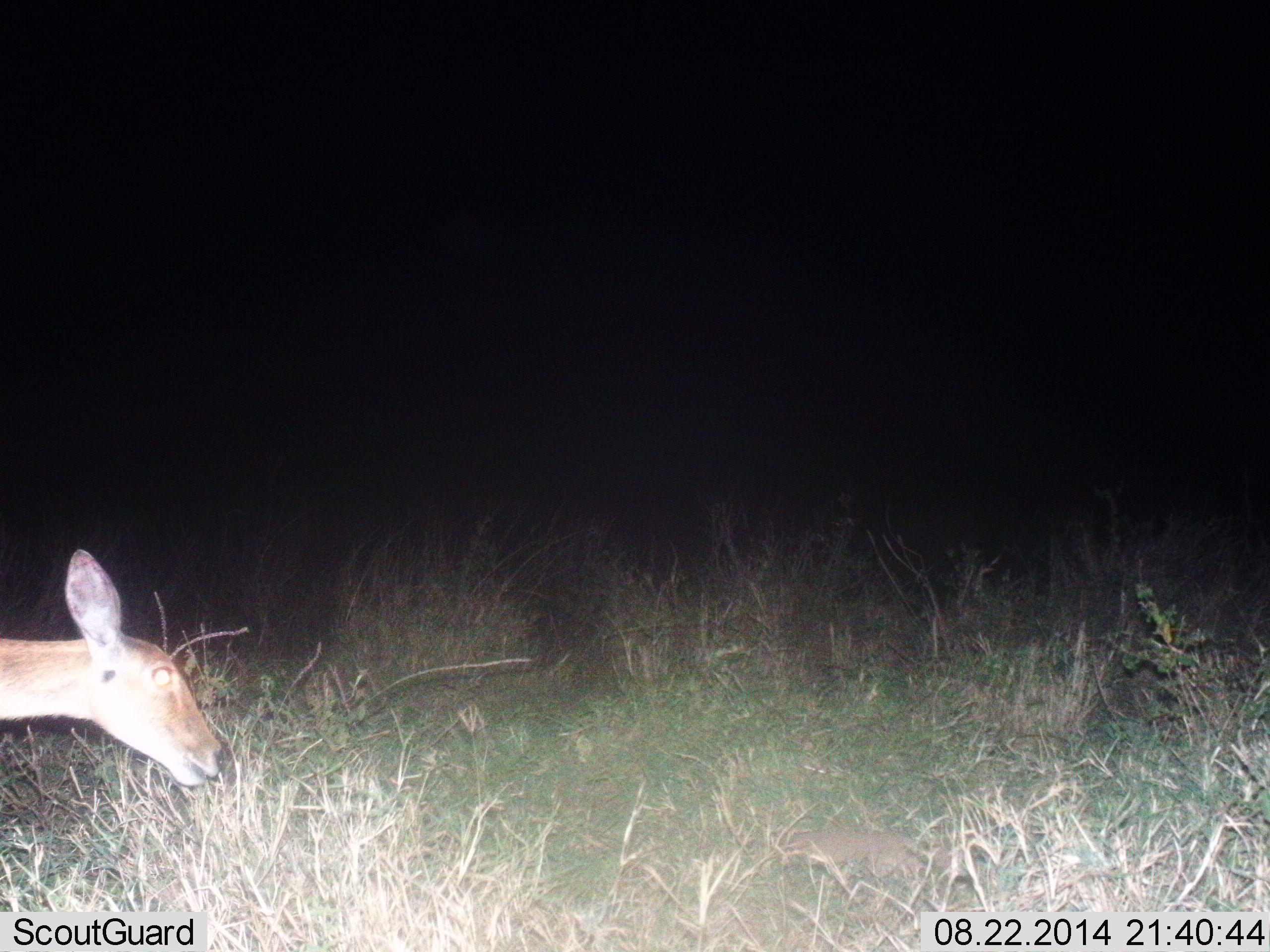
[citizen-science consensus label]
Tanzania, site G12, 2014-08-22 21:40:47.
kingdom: Animalia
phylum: Chordata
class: Mammalia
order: Artiodactyla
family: Bovidae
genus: Redunca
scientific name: Redunca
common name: reedbuck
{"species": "reedbuck (Redunca)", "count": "1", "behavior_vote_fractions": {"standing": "30%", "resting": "0%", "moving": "20%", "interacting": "0%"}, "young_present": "0%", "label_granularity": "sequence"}